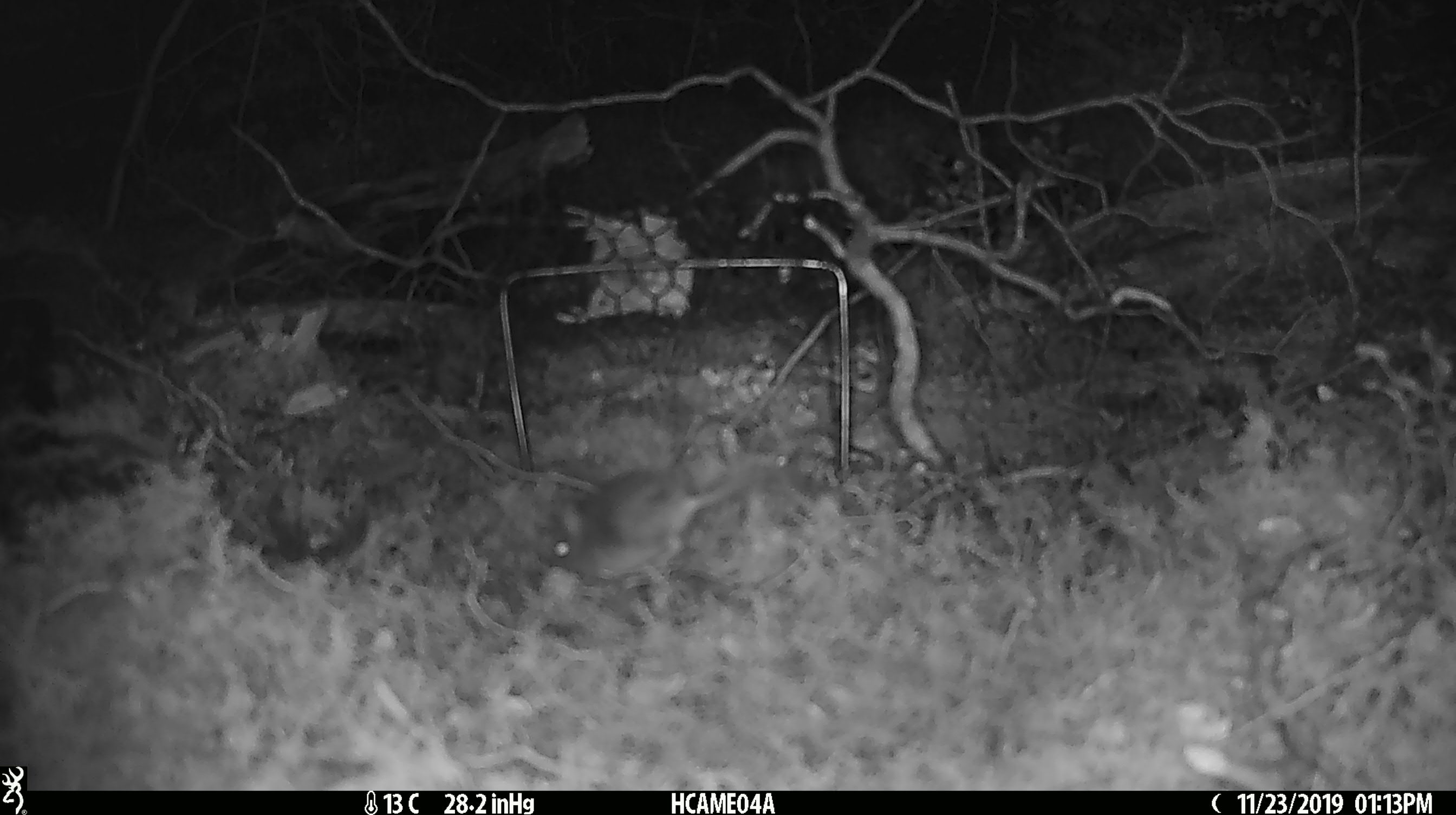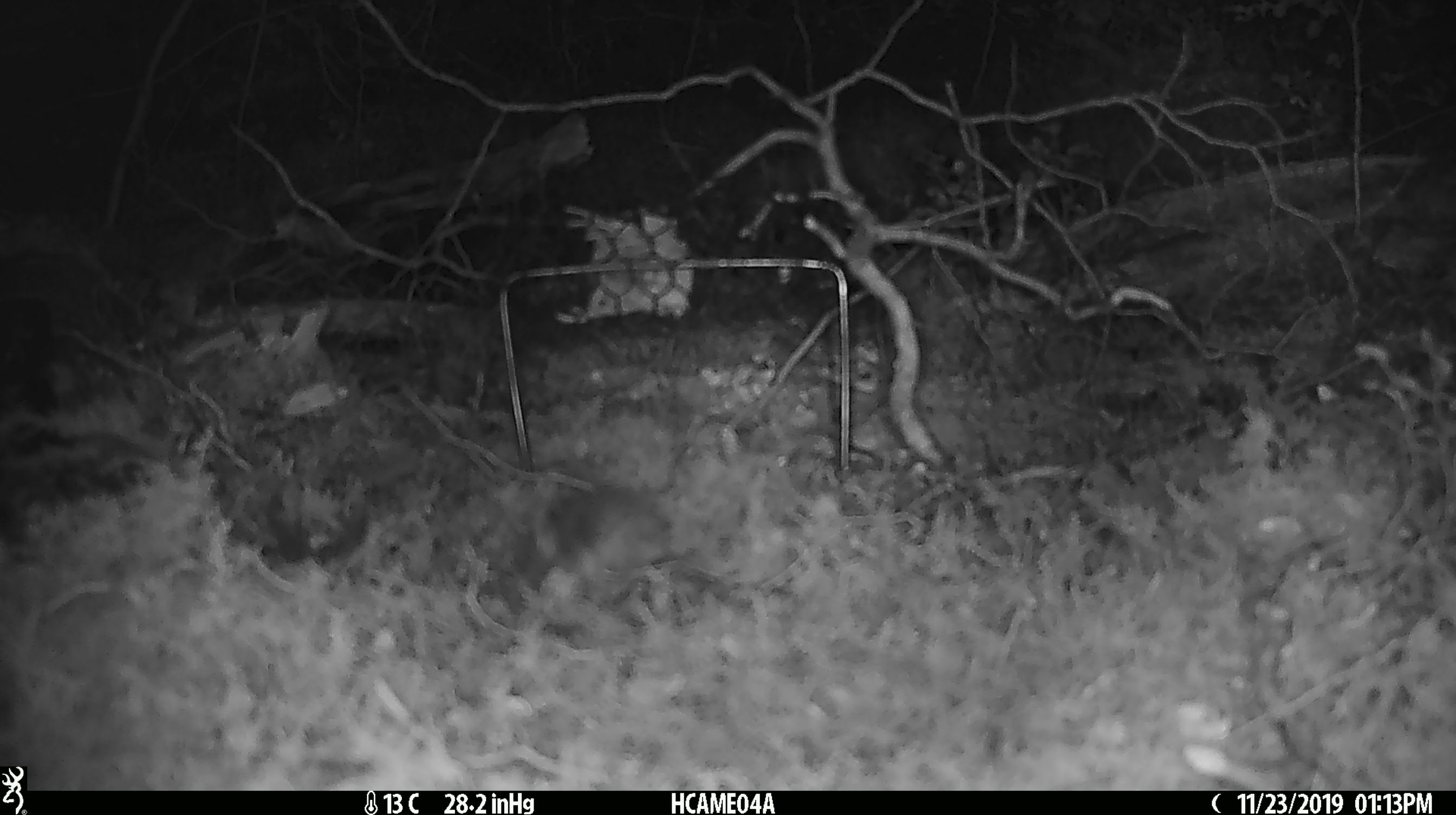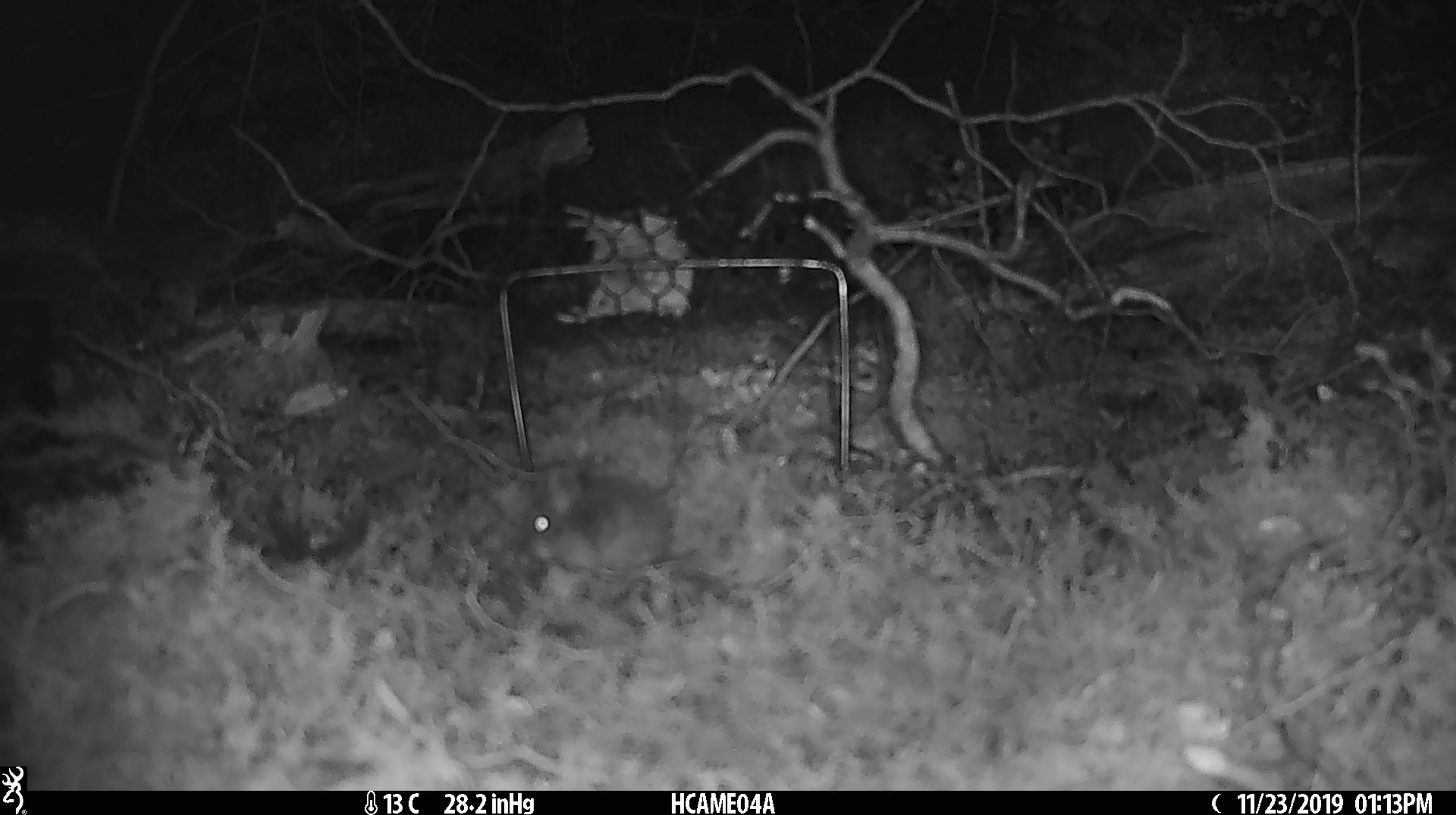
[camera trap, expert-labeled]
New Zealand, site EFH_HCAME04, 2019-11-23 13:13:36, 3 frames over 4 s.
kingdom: Animalia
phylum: Chordata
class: Mammalia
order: Rodentia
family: Muridae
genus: Mus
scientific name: Mus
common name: mouse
Mouse (Mus).